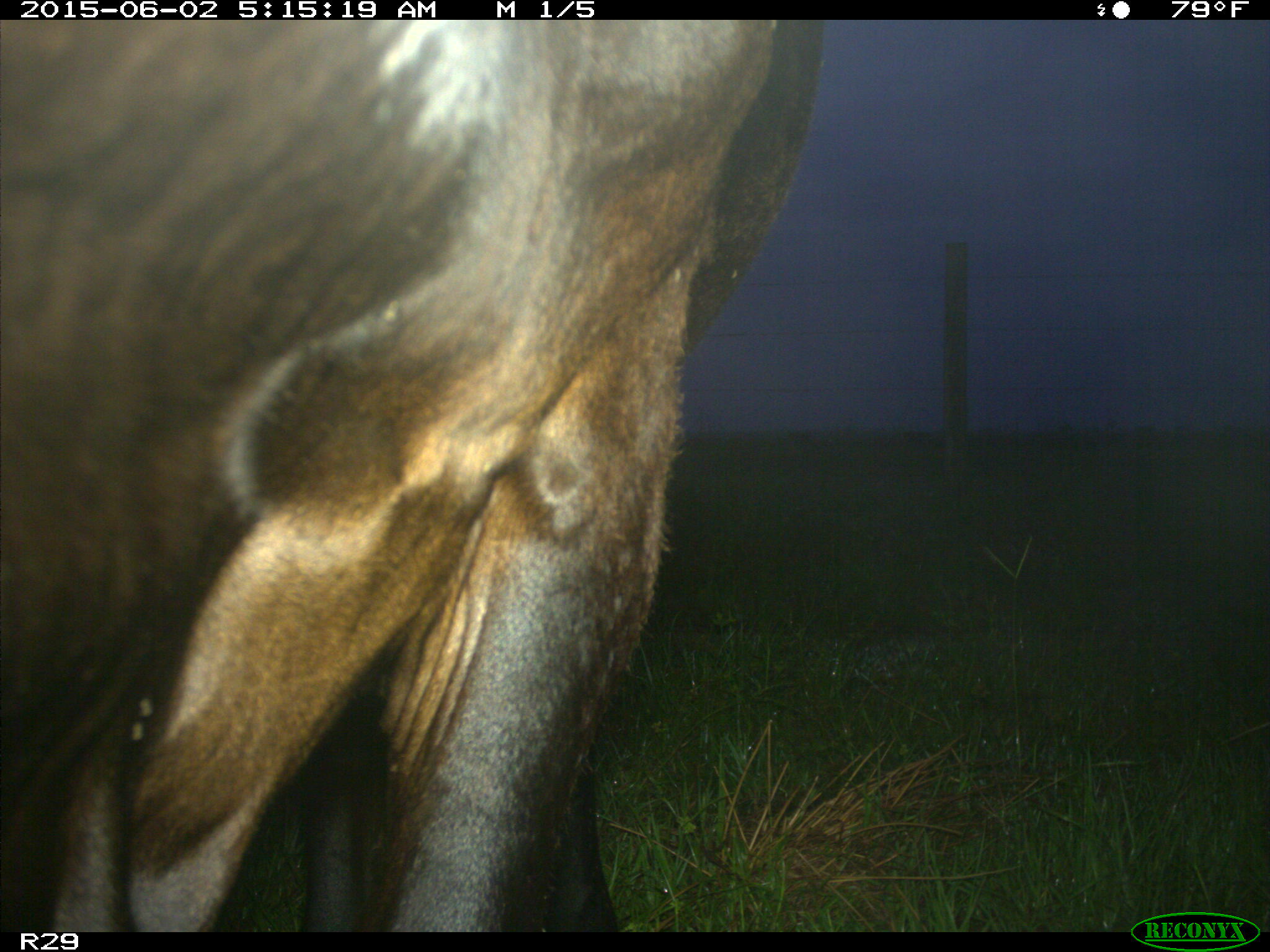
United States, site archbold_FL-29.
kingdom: Animalia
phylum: Chordata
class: Mammalia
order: Artiodactyla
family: Bovidae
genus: Bos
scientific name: Bos taurus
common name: domestic cow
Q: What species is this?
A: Bos taurus (domestic cow).